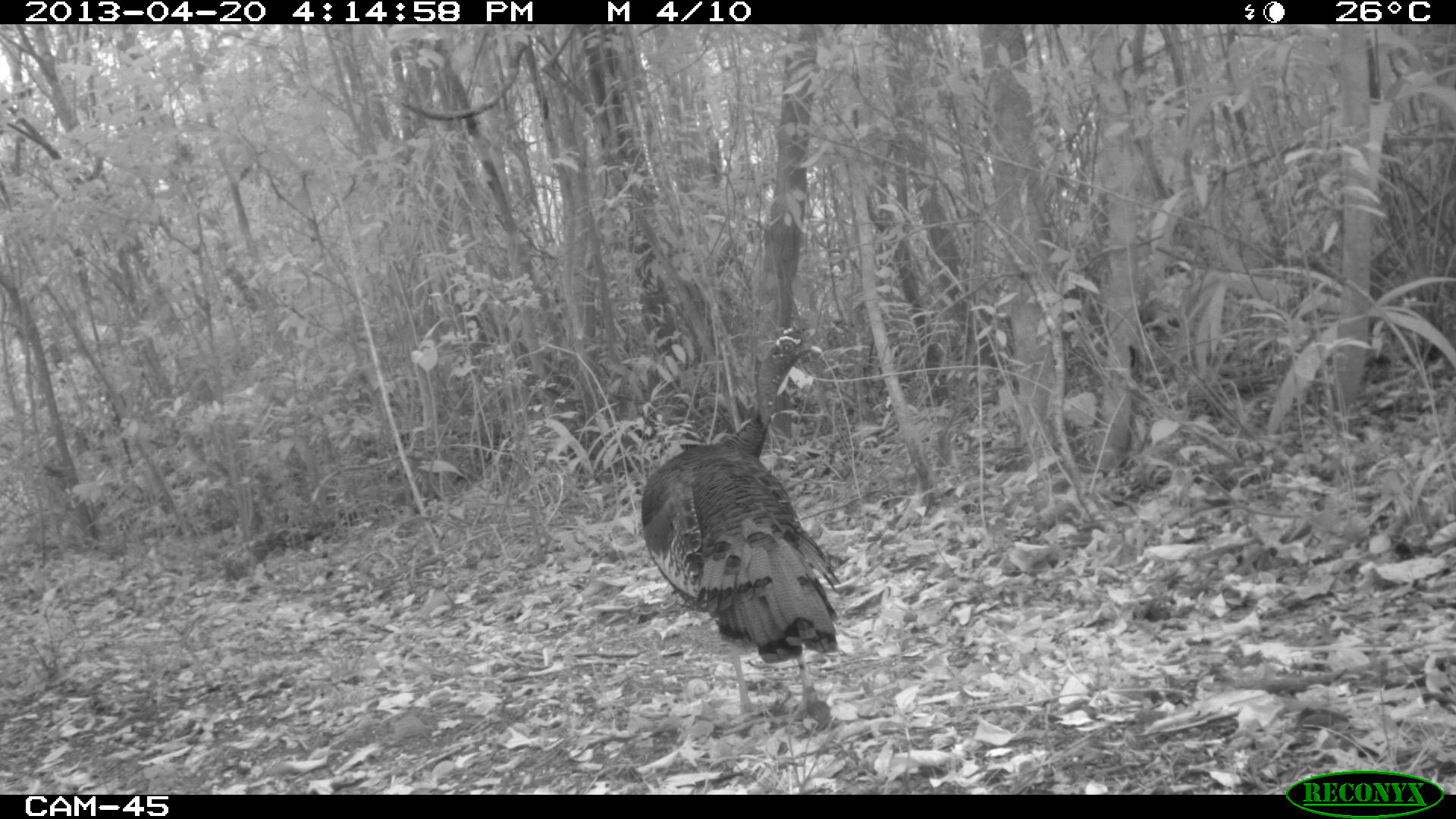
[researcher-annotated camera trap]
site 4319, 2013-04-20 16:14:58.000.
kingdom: Animalia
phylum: Chordata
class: Aves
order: Galliformes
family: Phasianidae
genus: Meleagris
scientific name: Meleagris ocellata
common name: ocellated turkey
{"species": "Meleagris ocellata (ocellated turkey)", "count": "1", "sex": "male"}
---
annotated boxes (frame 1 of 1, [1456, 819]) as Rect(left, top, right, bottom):
meleagris ocellata: Rect(639, 323, 842, 719)